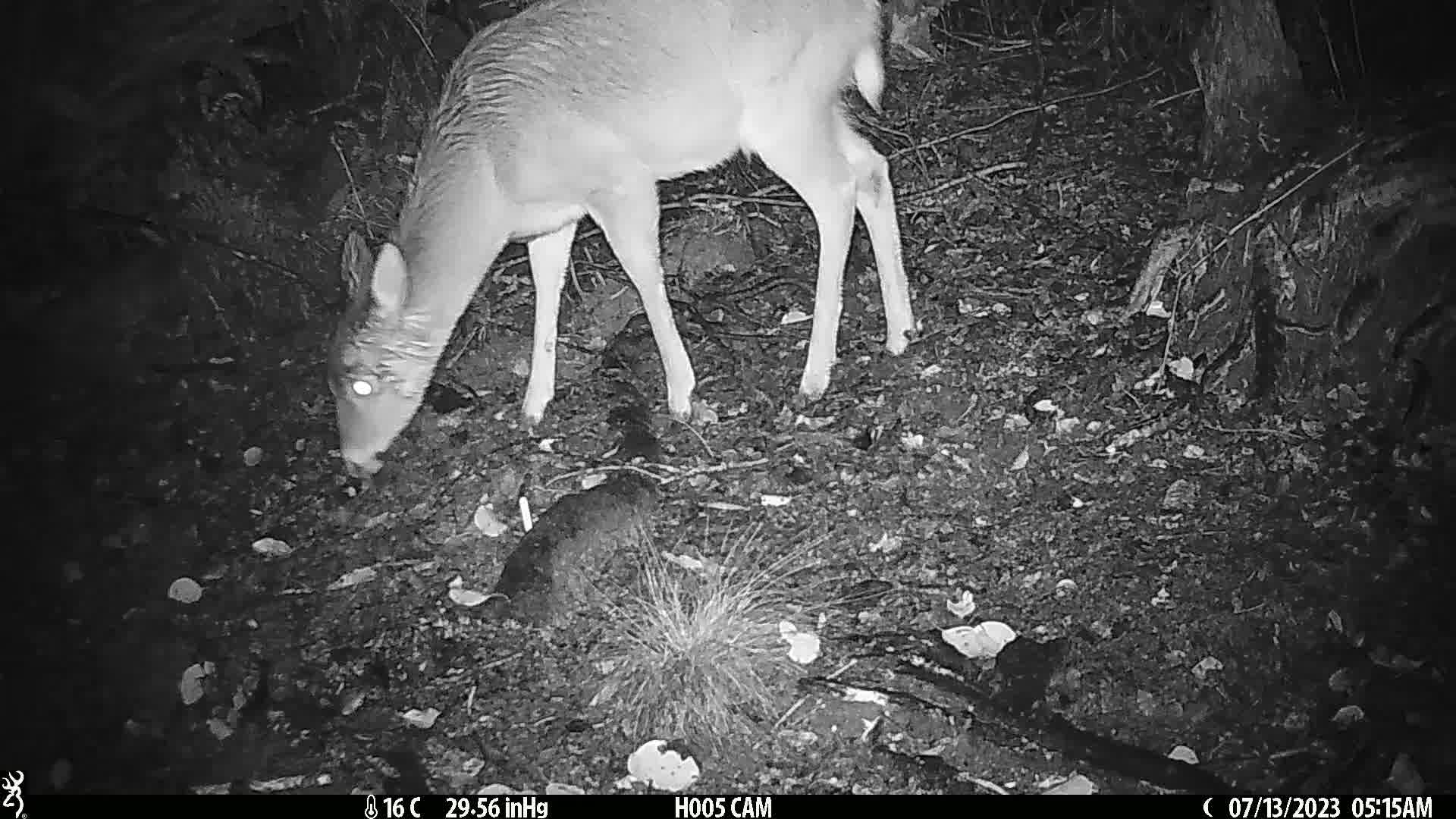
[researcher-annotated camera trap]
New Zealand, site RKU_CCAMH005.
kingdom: Animalia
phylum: Chordata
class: Mammalia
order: Artiodactyla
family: Cervidae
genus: Odocoileus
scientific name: Odocoileus virginianus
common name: white-tailed deer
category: white tailed deer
White tailed deer (white-tailed deer) (Odocoileus virginianus).